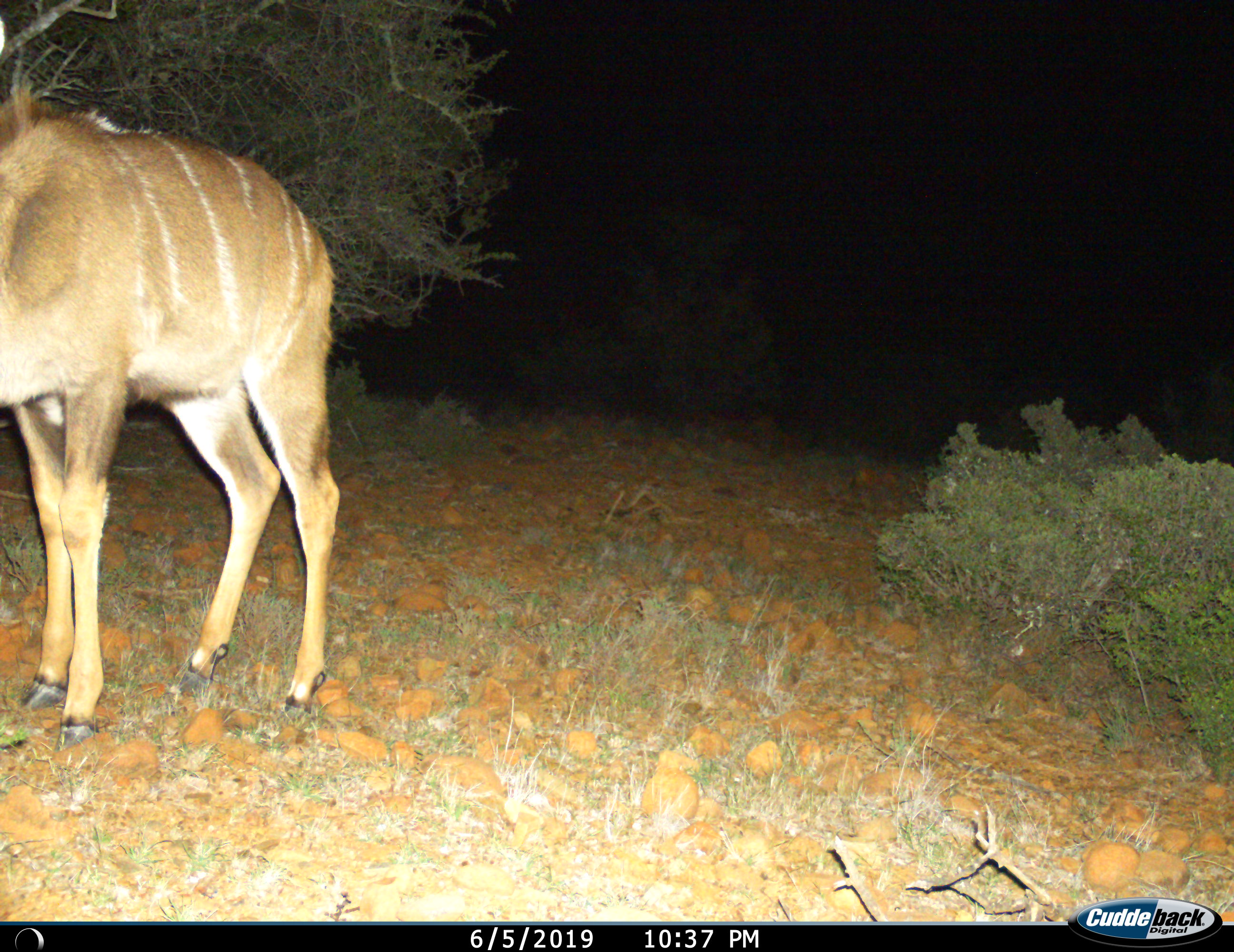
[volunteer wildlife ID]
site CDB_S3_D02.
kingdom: Animalia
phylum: Chordata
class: Mammalia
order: Artiodactyla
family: Bovidae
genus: Tragelaphus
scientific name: Tragelaphus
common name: kudu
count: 1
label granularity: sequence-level